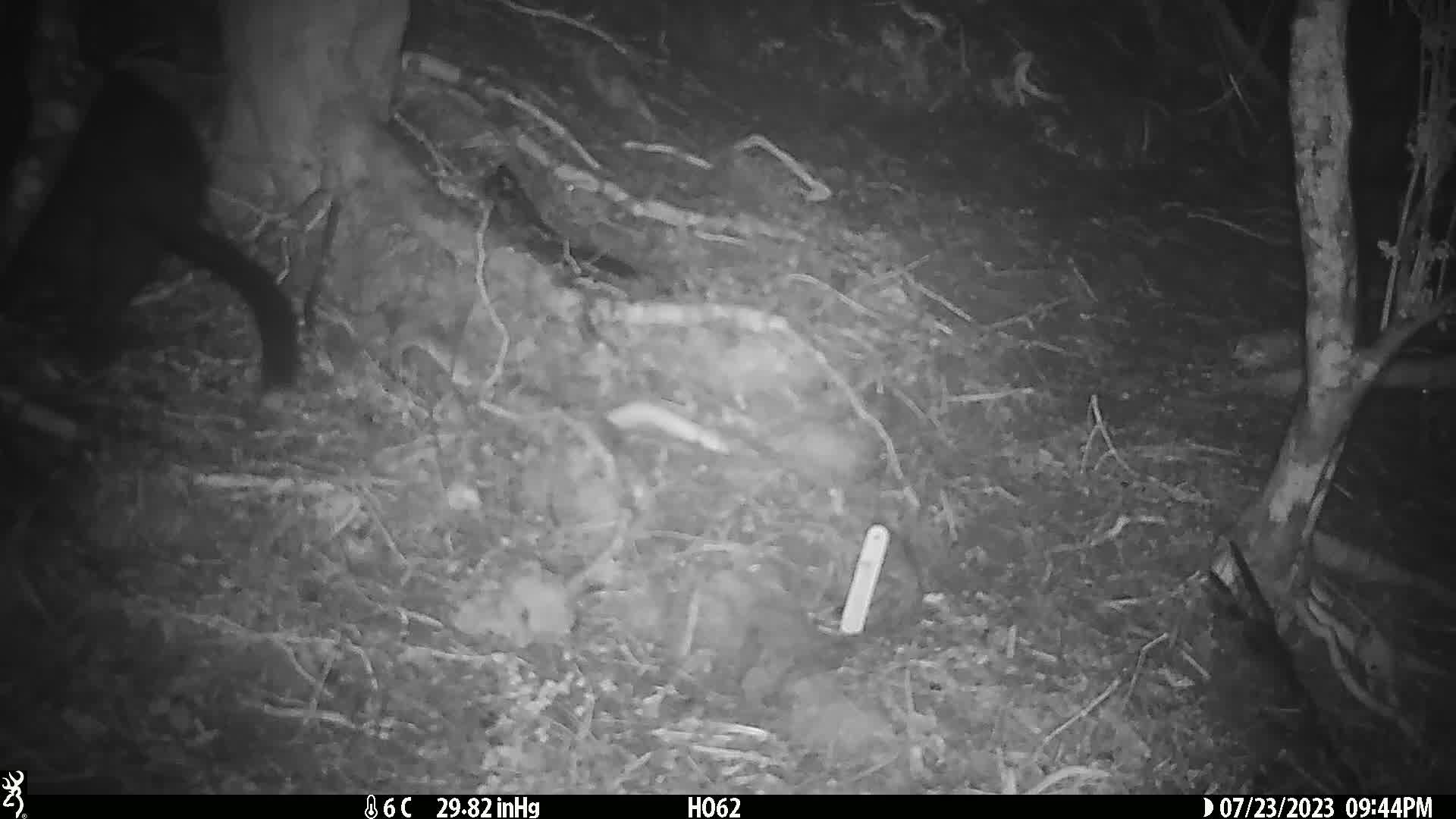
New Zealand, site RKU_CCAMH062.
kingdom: Animalia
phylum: Chordata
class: Mammalia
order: Diprotodontia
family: Phalangeridae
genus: Trichosurus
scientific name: Trichosurus vulpecula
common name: common brushtail possum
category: possum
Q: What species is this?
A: Possum (common brushtail possum) (Trichosurus vulpecula).